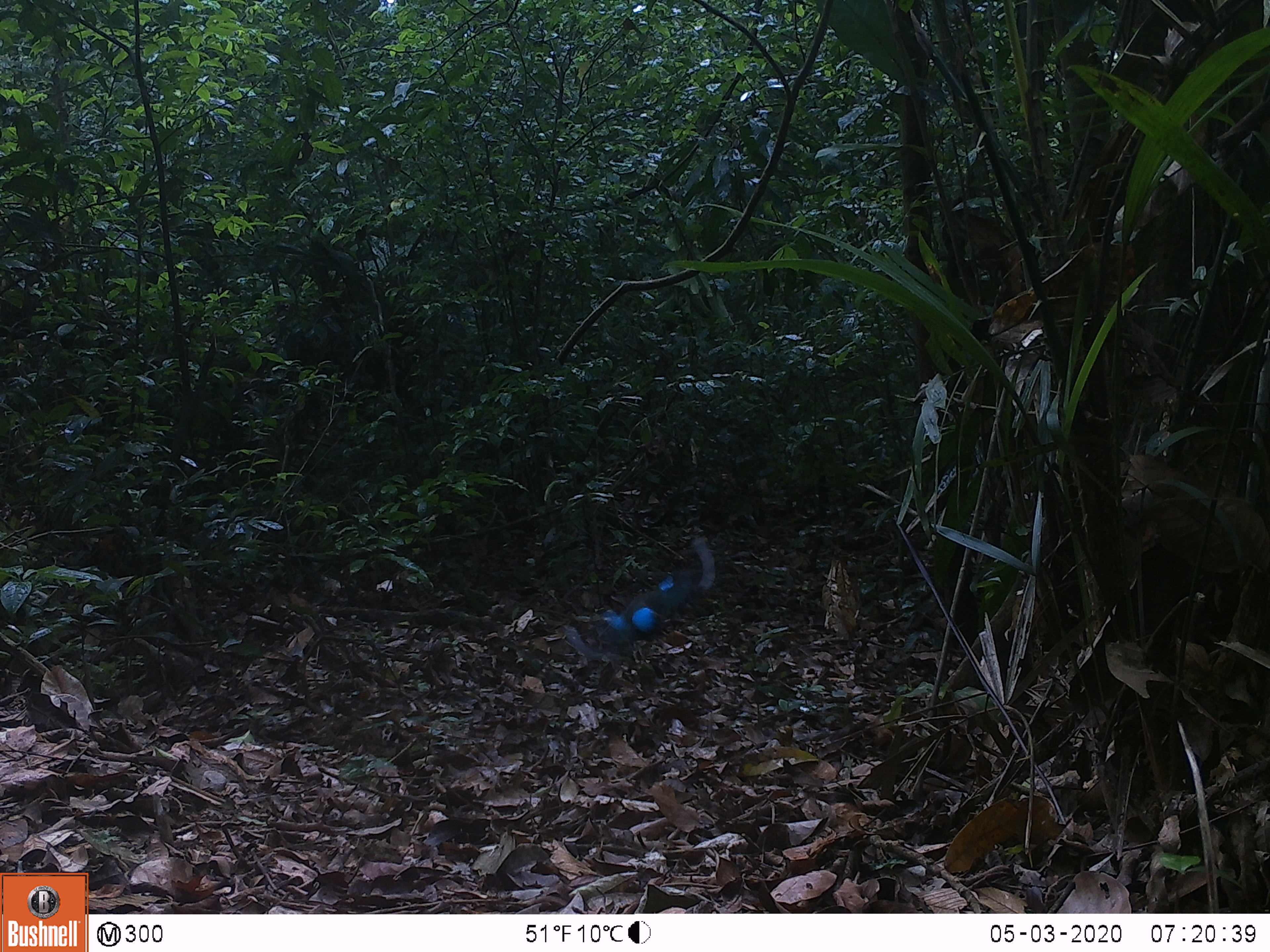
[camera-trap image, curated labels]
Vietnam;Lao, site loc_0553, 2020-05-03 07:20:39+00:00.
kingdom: Animalia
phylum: Chordata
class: Aves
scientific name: Aves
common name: bird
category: unidentified bird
Unidentified bird (bird) (Aves). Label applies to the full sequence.